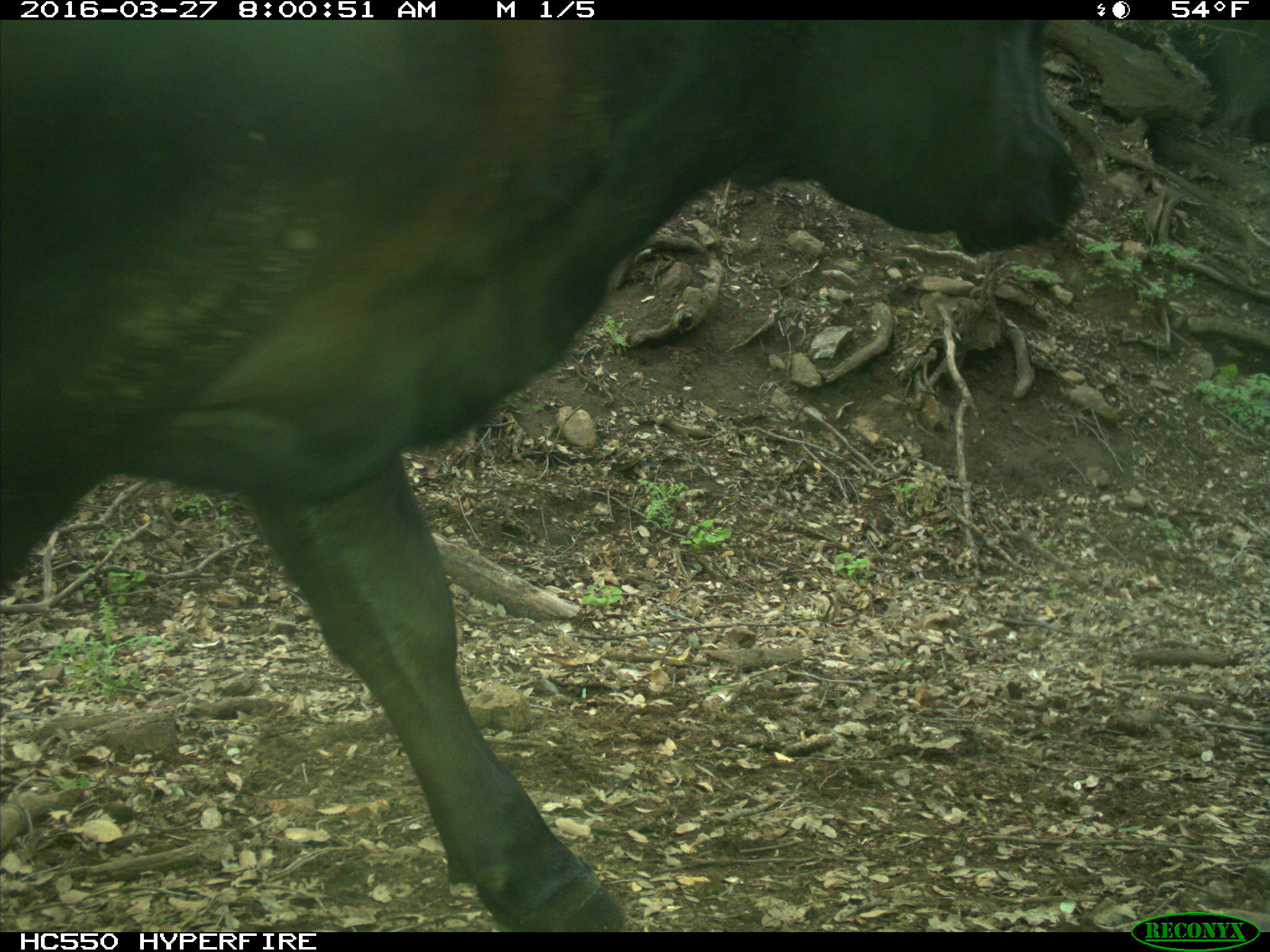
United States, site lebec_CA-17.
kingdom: Animalia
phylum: Chordata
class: Mammalia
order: Artiodactyla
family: Bovidae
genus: Bos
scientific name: Bos taurus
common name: domestic cow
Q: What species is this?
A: Bos taurus (domestic cow).